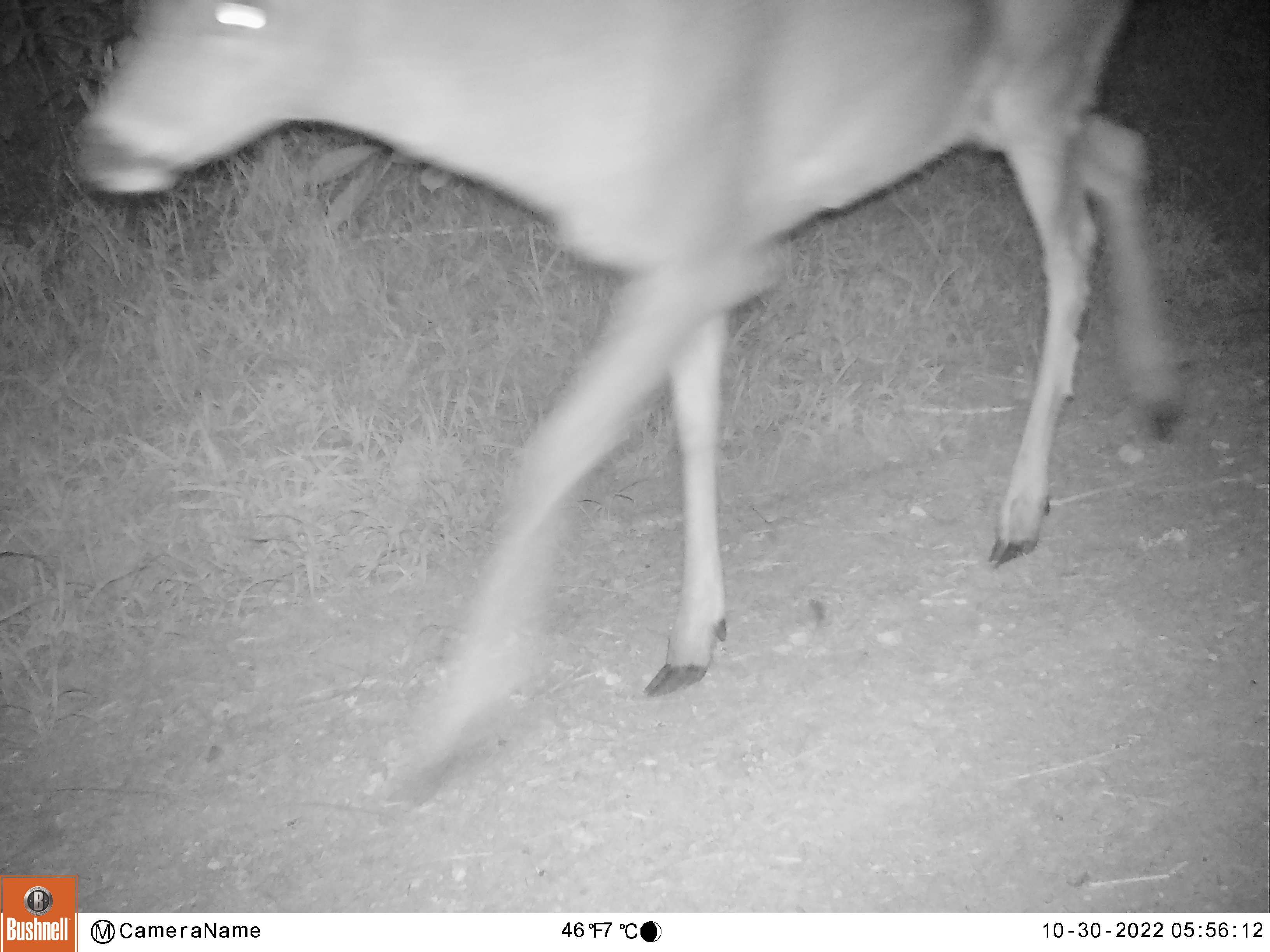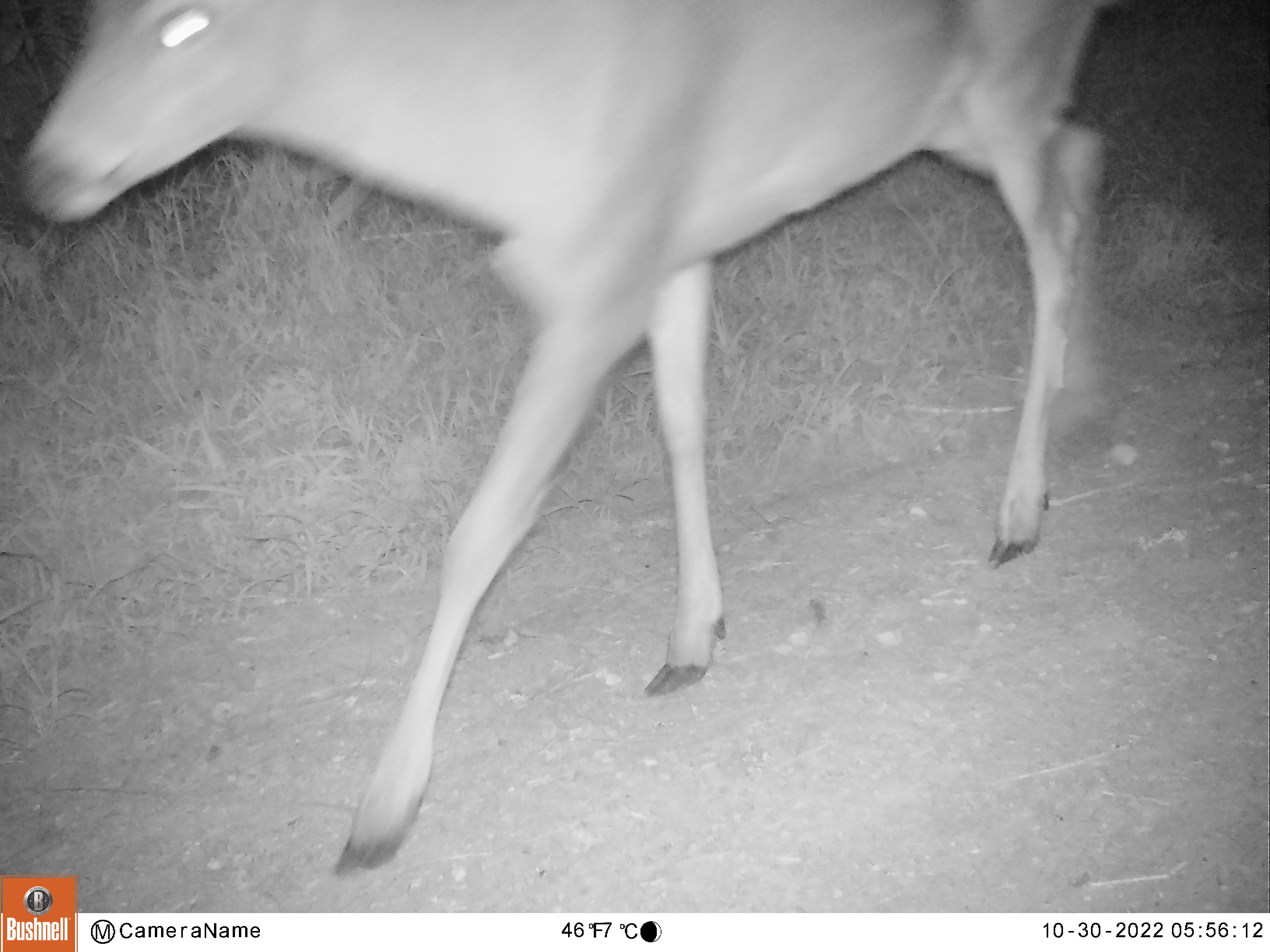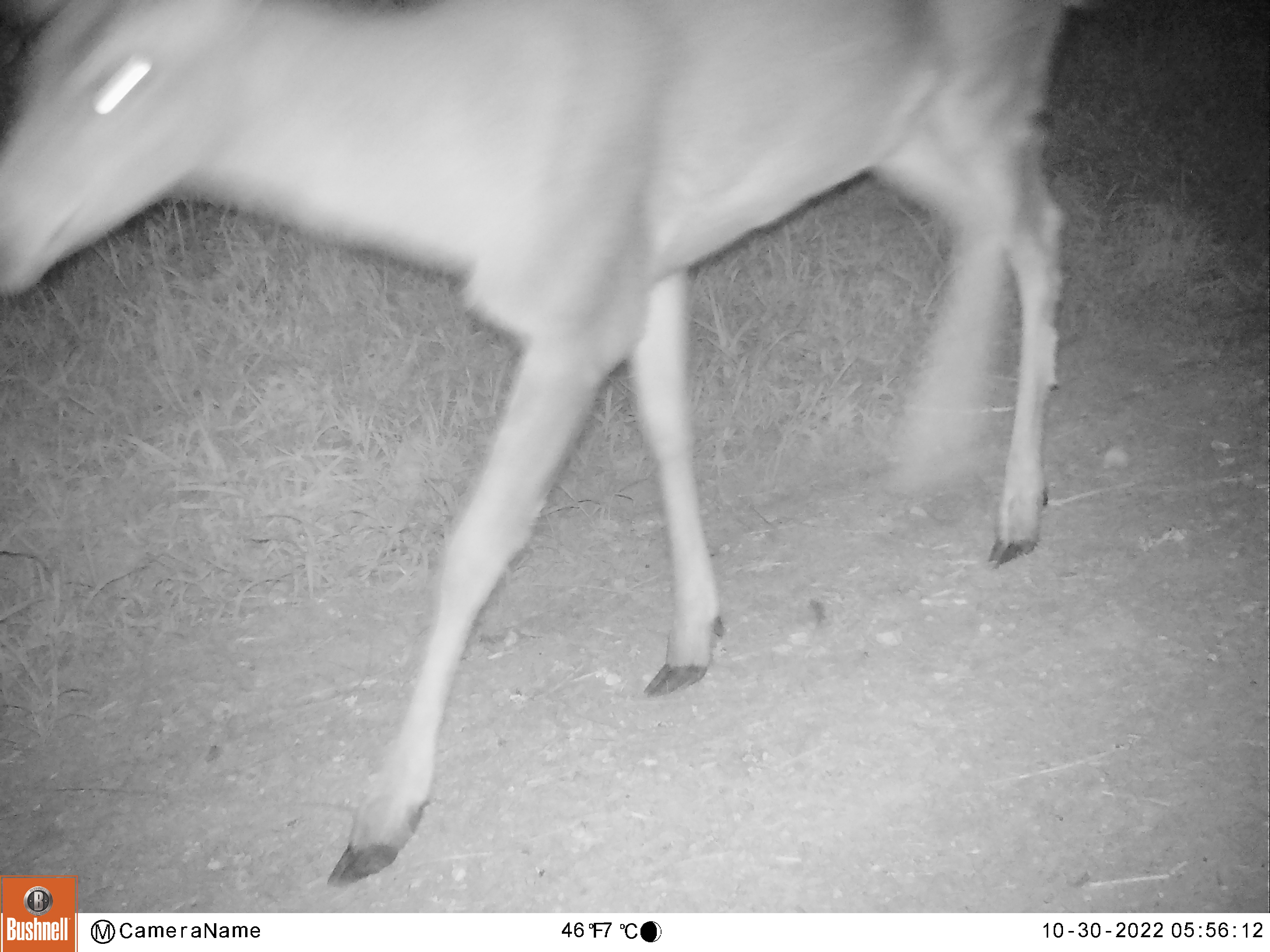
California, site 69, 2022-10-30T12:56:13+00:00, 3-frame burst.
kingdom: Animalia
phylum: Chordata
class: Mammalia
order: Artiodactyla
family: Cervidae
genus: Odocoileus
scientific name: Odocoileus hemionus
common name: mule deer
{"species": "mule deer (Odocoileus hemionus)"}